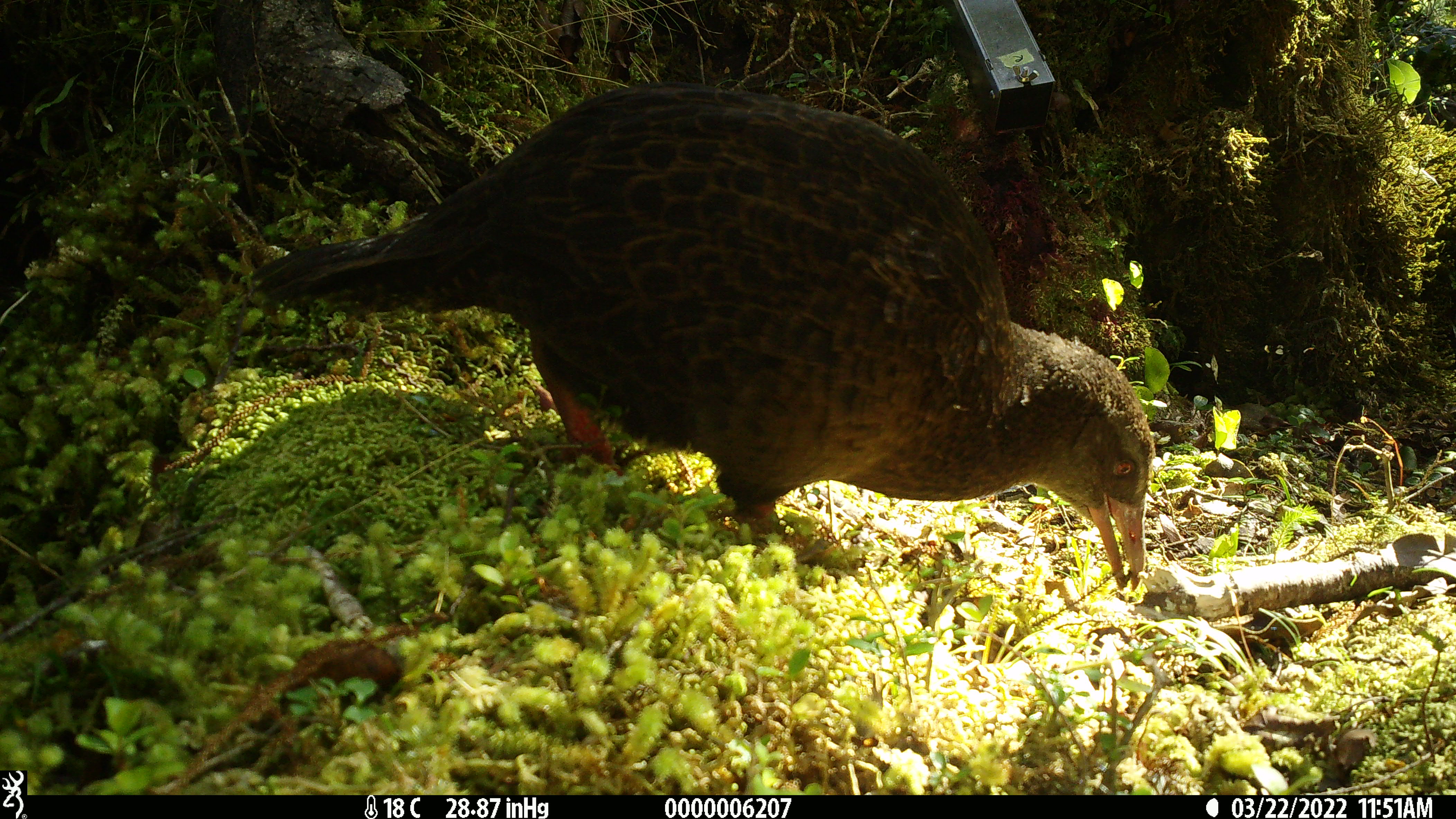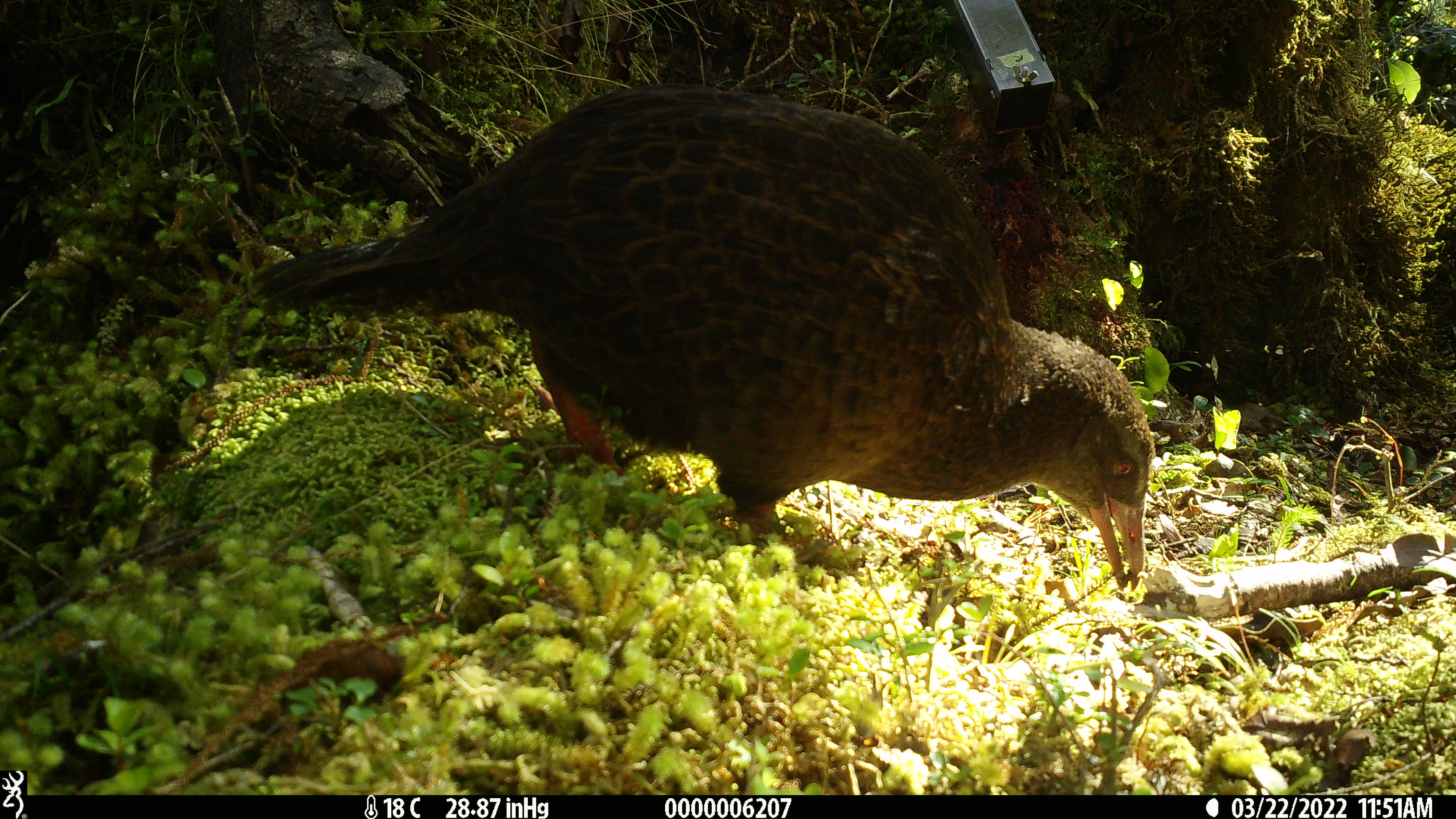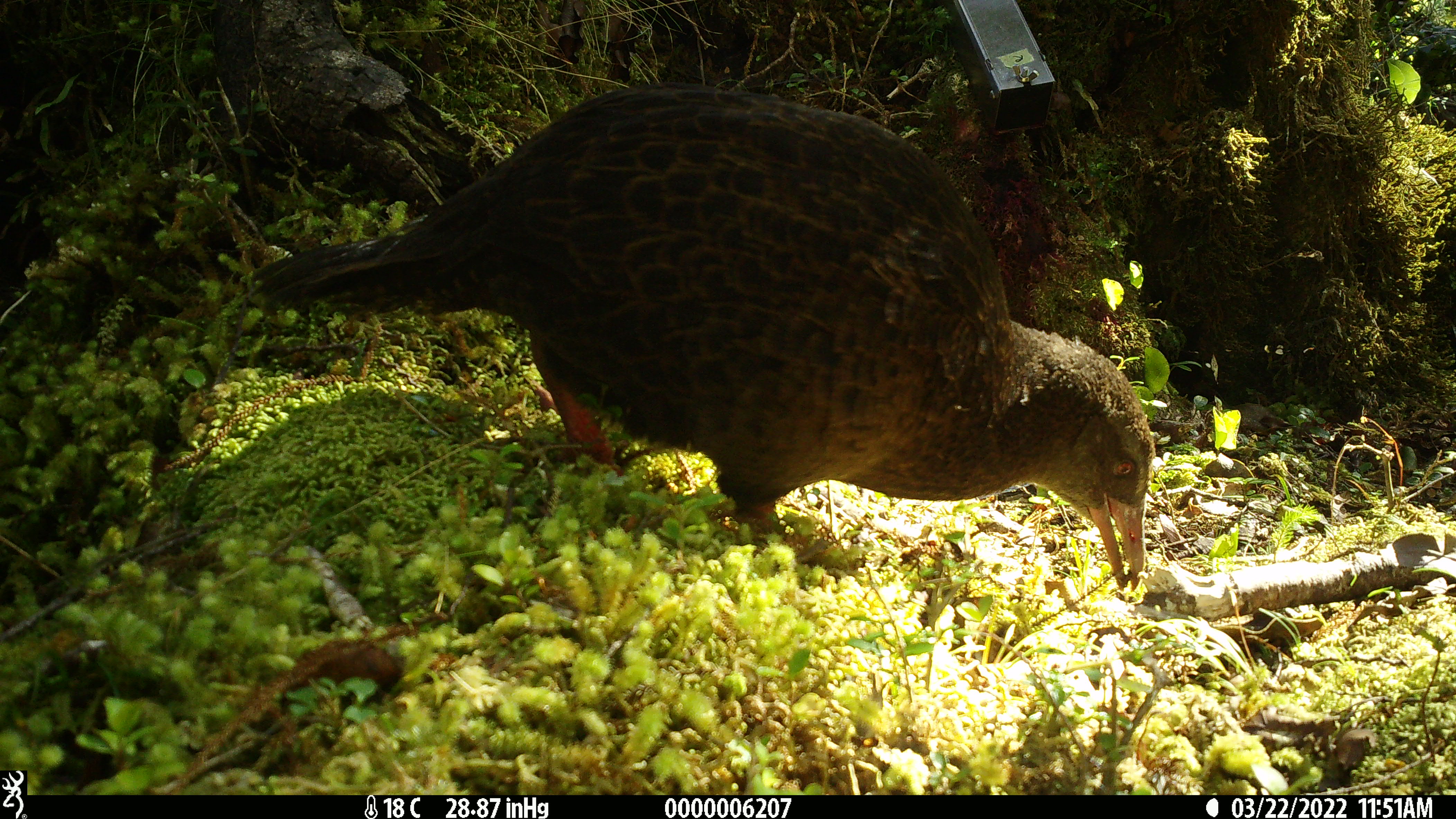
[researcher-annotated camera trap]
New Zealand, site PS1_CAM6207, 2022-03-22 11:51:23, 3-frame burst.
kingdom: Animalia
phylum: Chordata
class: Aves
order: Gruiformes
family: Rallidae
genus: Gallirallus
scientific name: Gallirallus australis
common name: weka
Weka (Gallirallus australis).